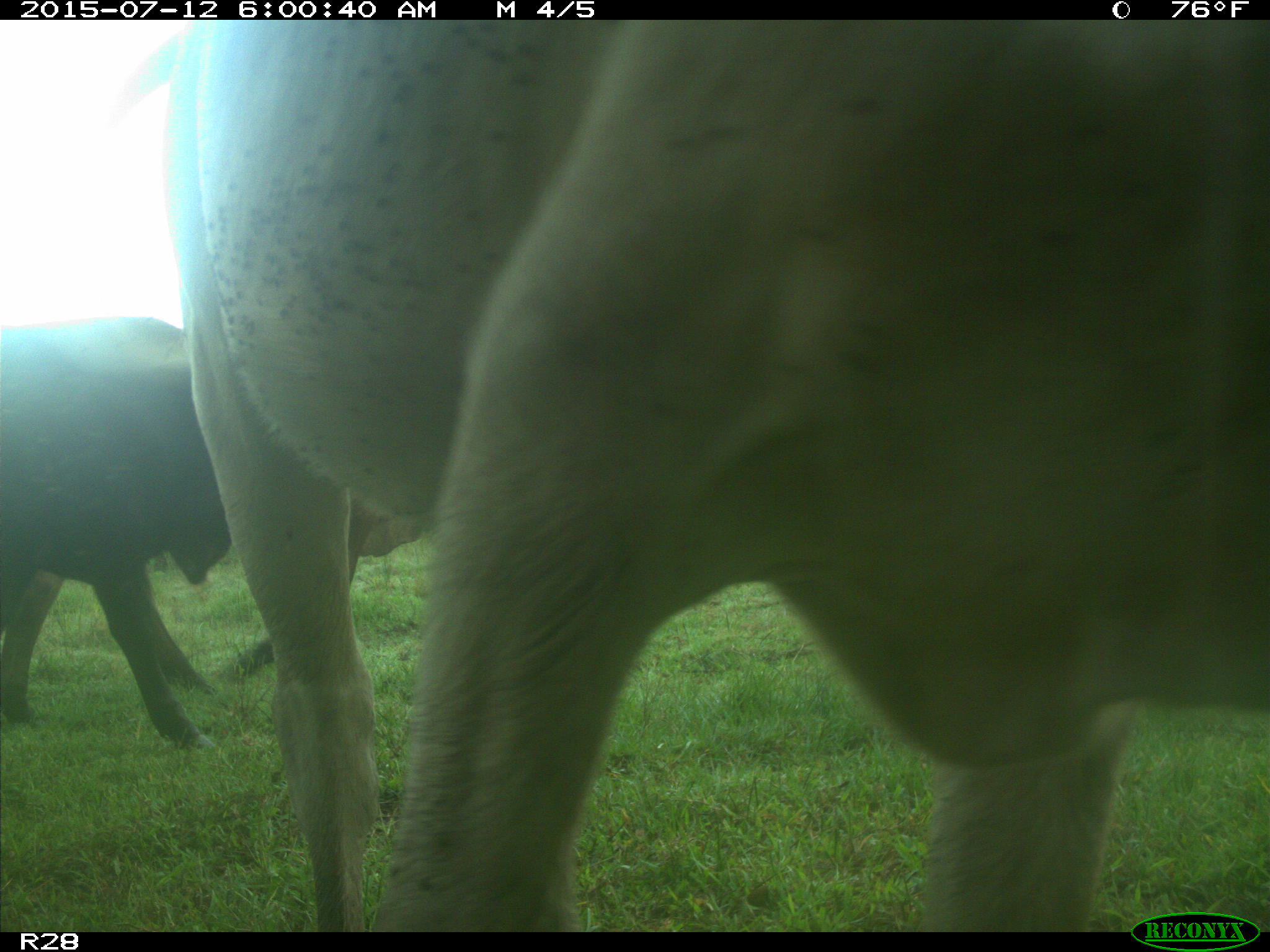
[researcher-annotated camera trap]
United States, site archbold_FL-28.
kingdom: Animalia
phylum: Chordata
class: Mammalia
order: Artiodactyla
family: Bovidae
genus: Bos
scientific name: Bos taurus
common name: domestic cow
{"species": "Bos taurus (domestic cow)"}